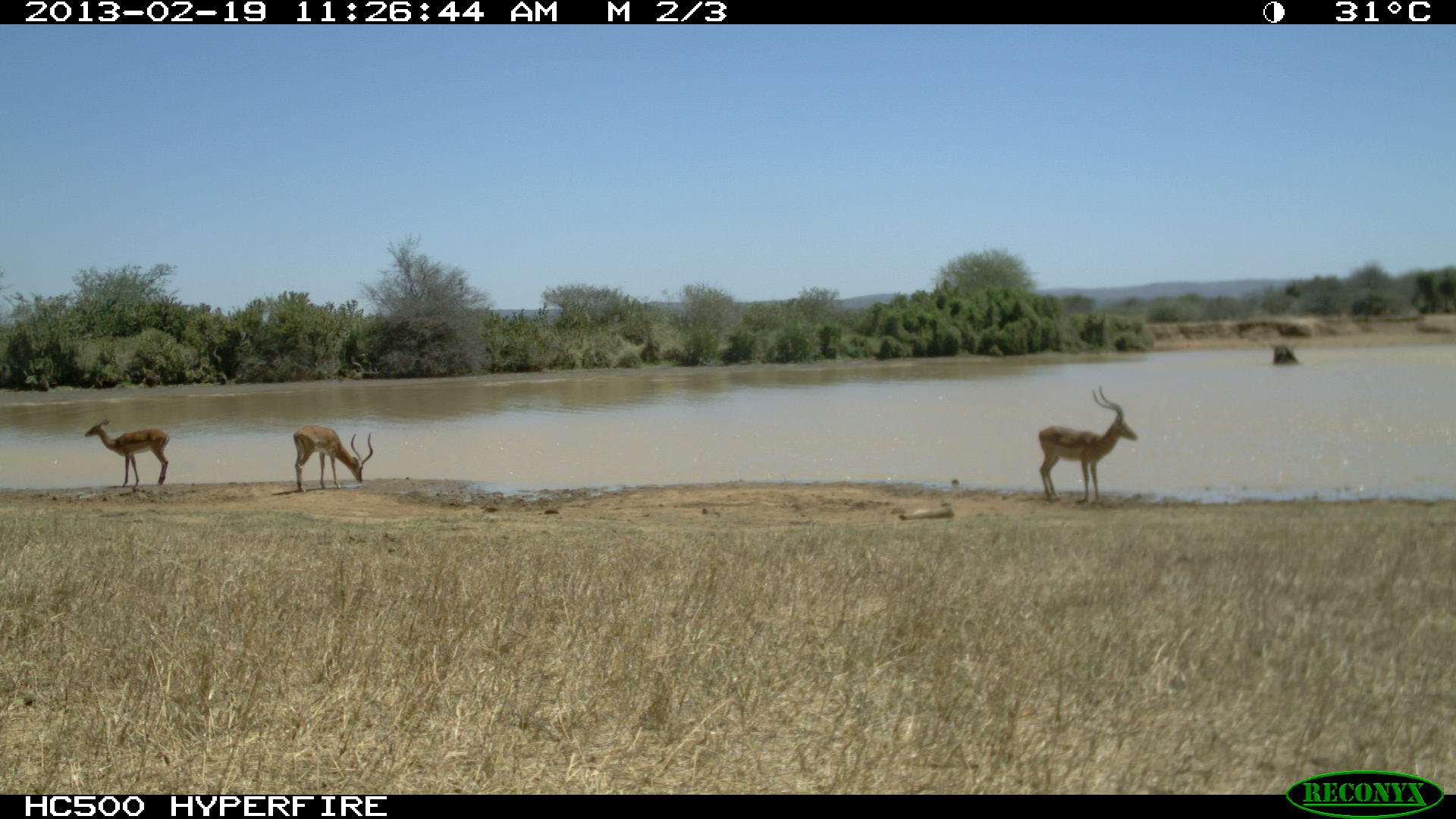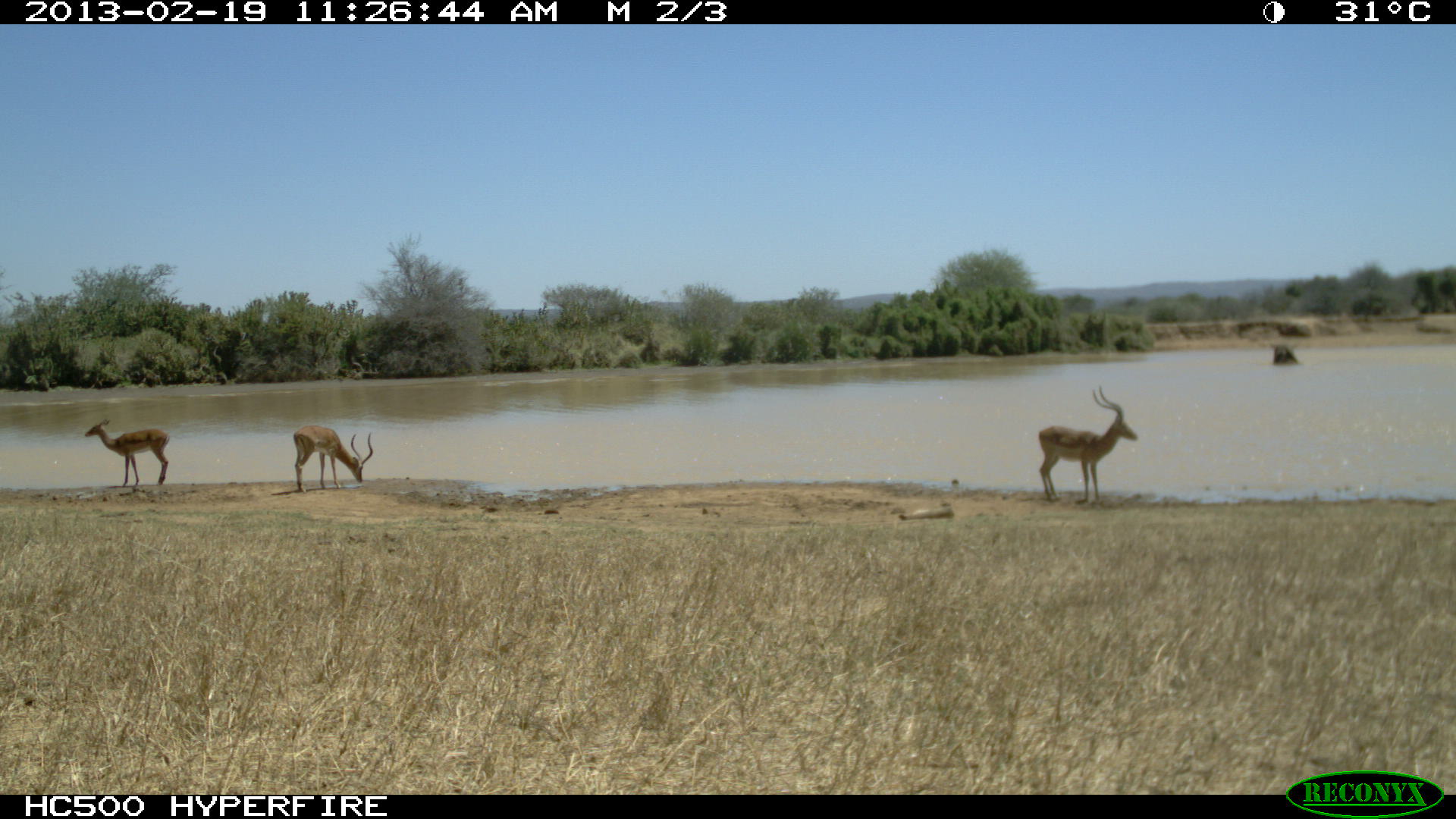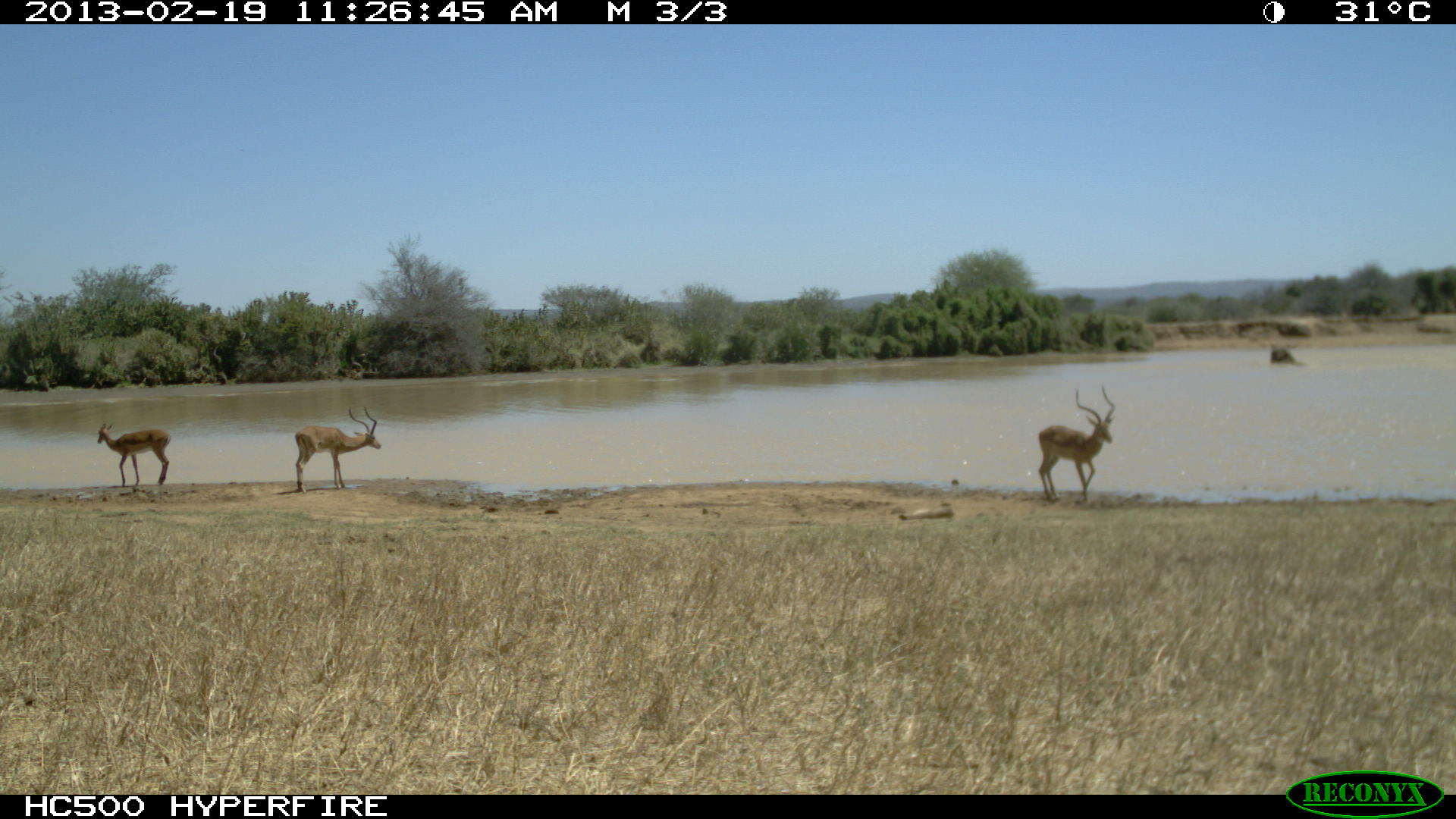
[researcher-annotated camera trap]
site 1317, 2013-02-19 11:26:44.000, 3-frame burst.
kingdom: Animalia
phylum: Chordata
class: Mammalia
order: Artiodactyla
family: Bovidae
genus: Aepyceros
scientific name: Aepyceros melampus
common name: impala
Aepyceros melampus (impala), count 3.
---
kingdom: Animalia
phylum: Chordata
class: Mammalia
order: Proboscidea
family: Elephantidae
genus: Loxodonta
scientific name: Loxodonta africana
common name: african bush elephant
Loxodonta africana (african bush elephant), count 1.